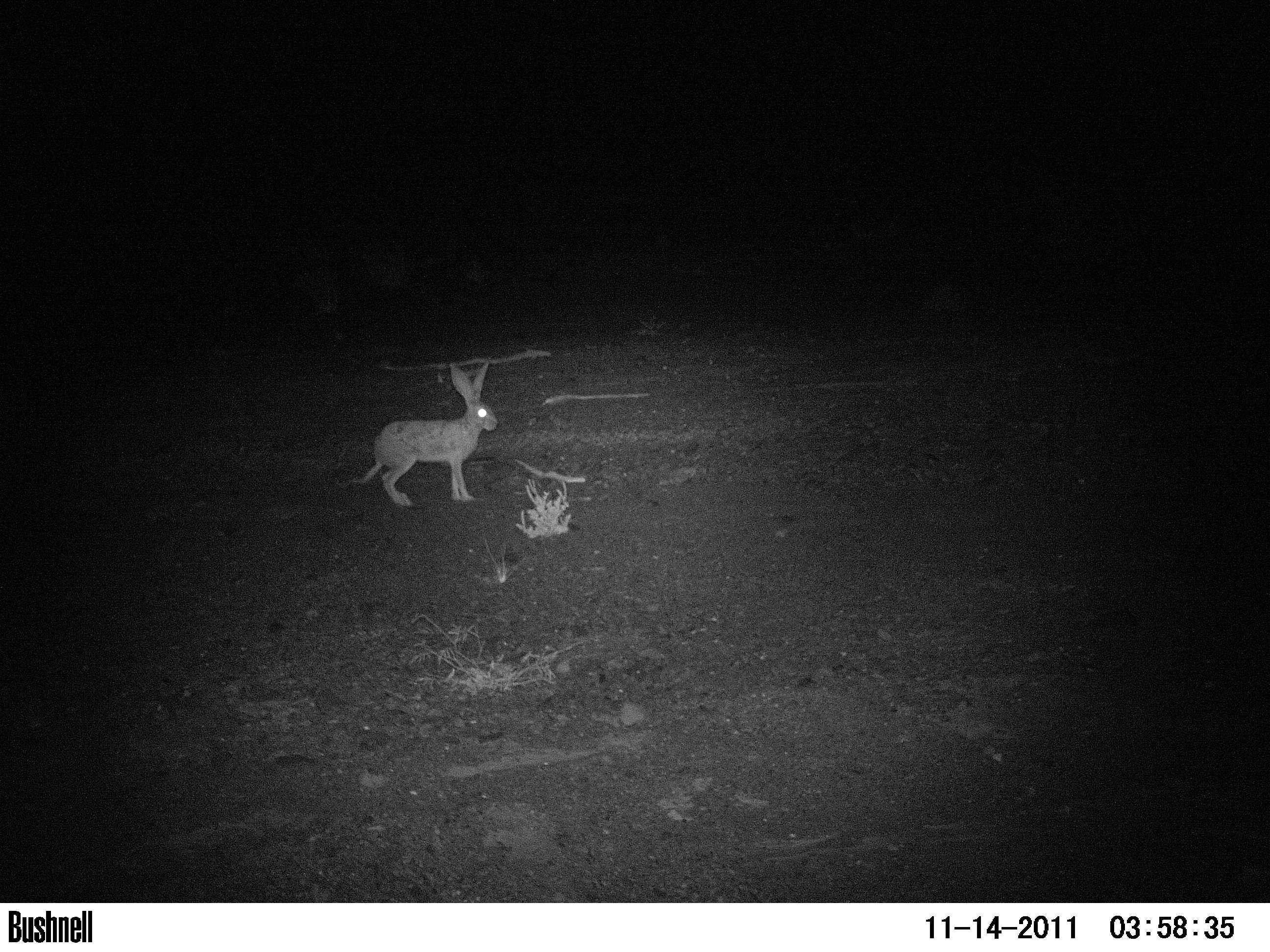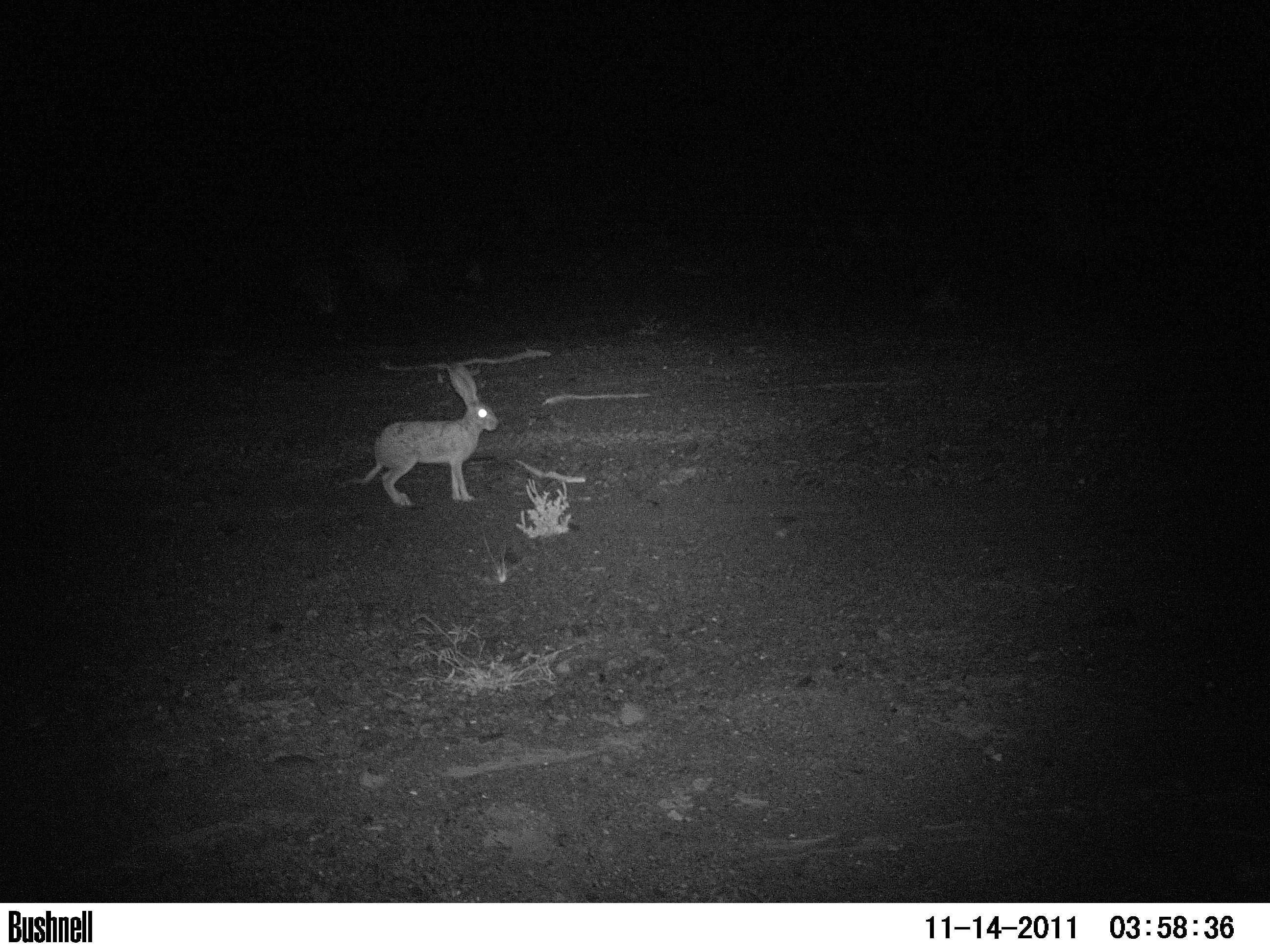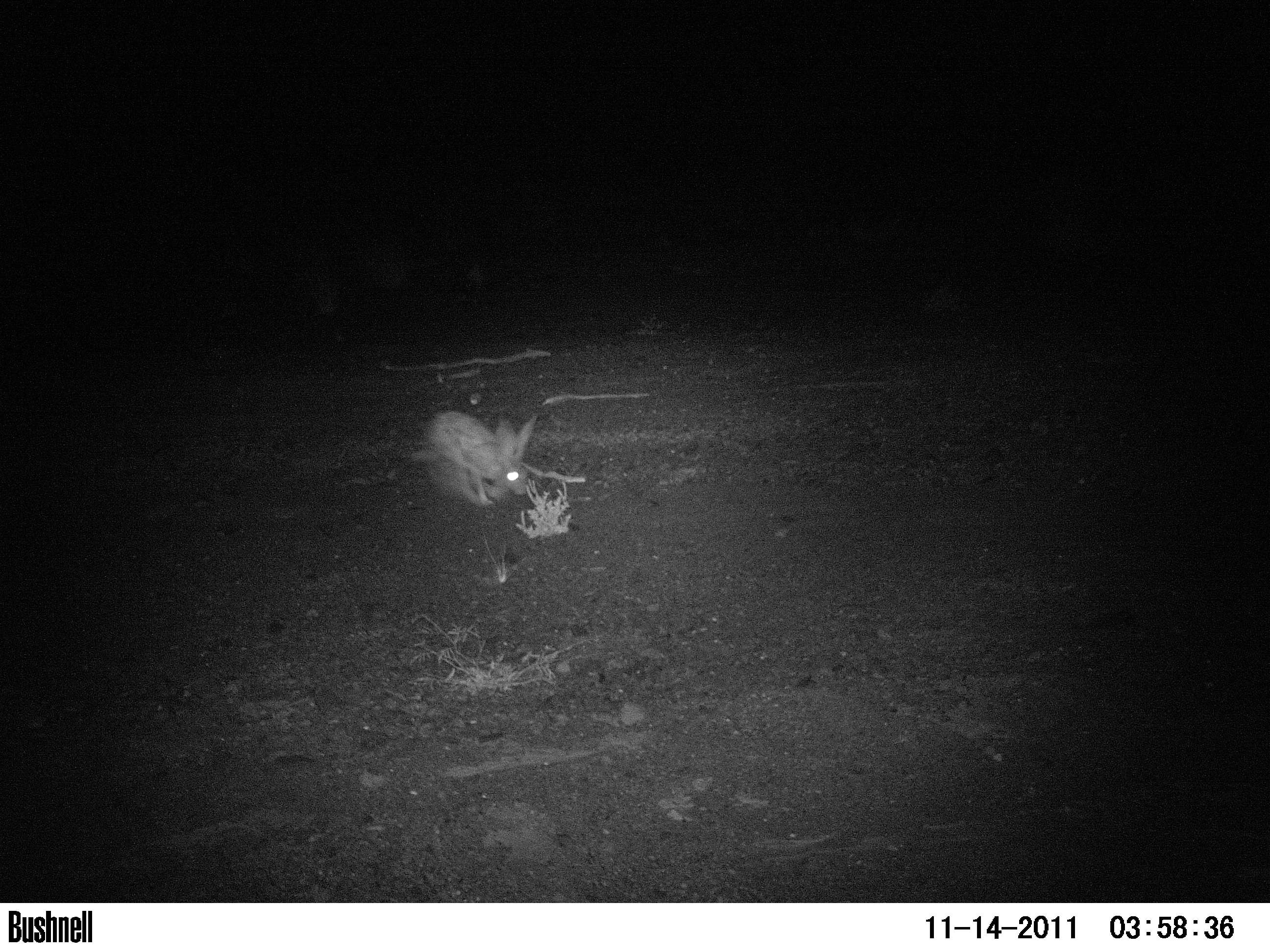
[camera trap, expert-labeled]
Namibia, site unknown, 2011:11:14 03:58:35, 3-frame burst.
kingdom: Animalia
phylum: Chordata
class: Mammalia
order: Lagomorpha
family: Leporidae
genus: Pronolagus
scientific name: Pronolagus randensis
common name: jameson's red rockhare